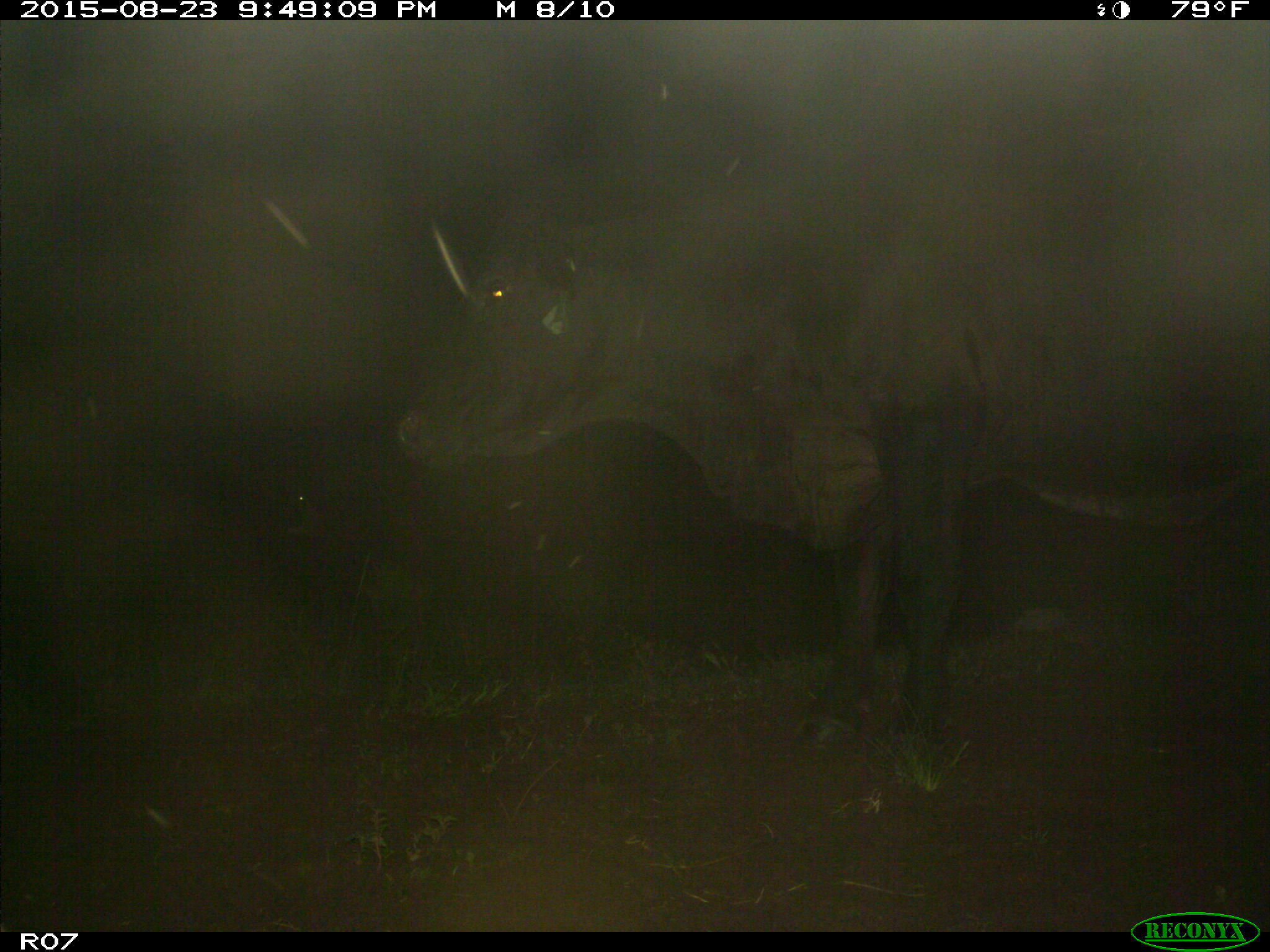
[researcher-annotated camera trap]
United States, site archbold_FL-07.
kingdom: Animalia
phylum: Chordata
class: Mammalia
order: Artiodactyla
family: Bovidae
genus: Bos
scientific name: Bos taurus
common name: domestic cow